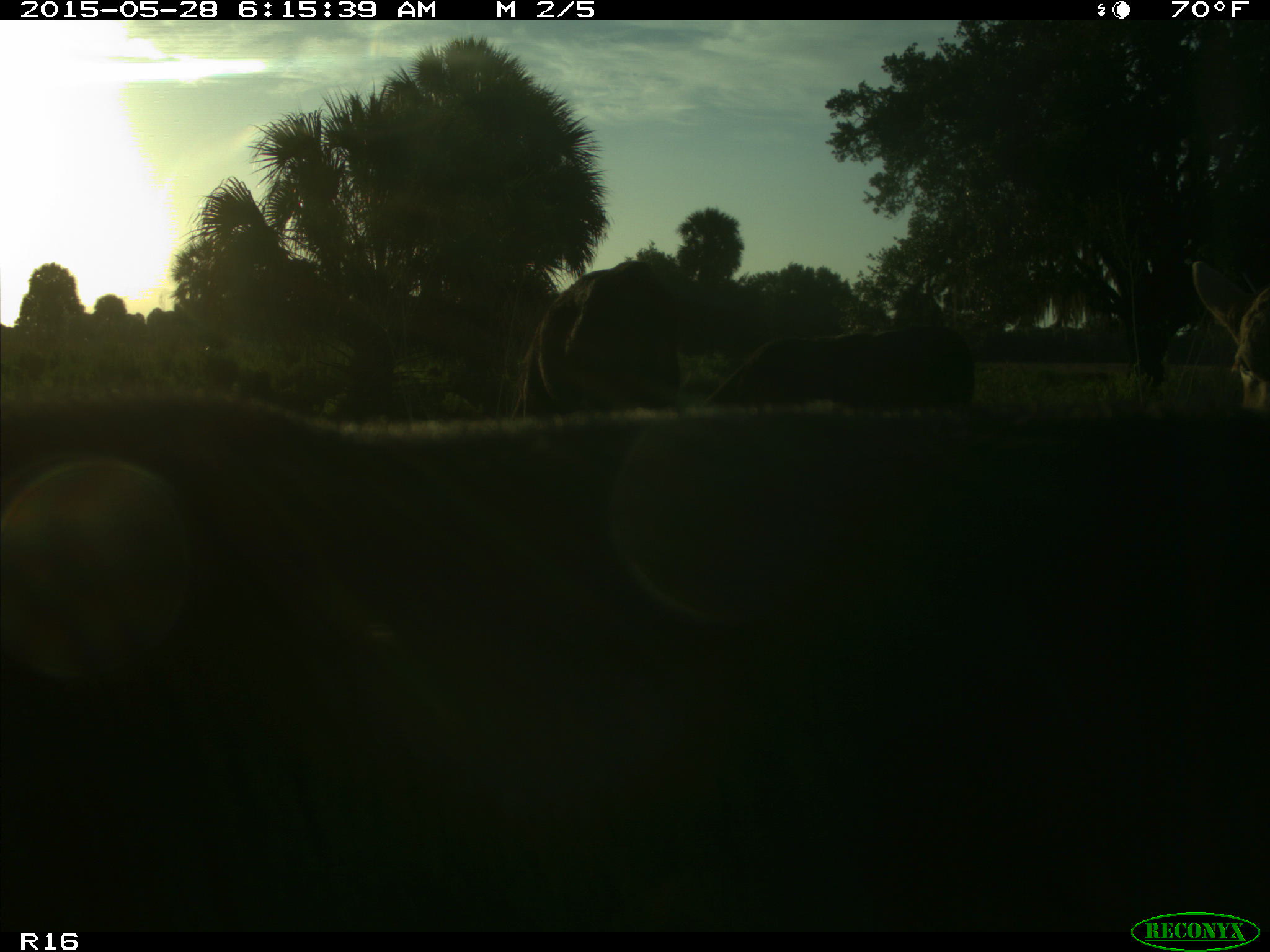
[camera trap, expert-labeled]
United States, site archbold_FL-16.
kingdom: Animalia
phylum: Chordata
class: Mammalia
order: Artiodactyla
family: Bovidae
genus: Bos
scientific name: Bos taurus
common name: domestic cow